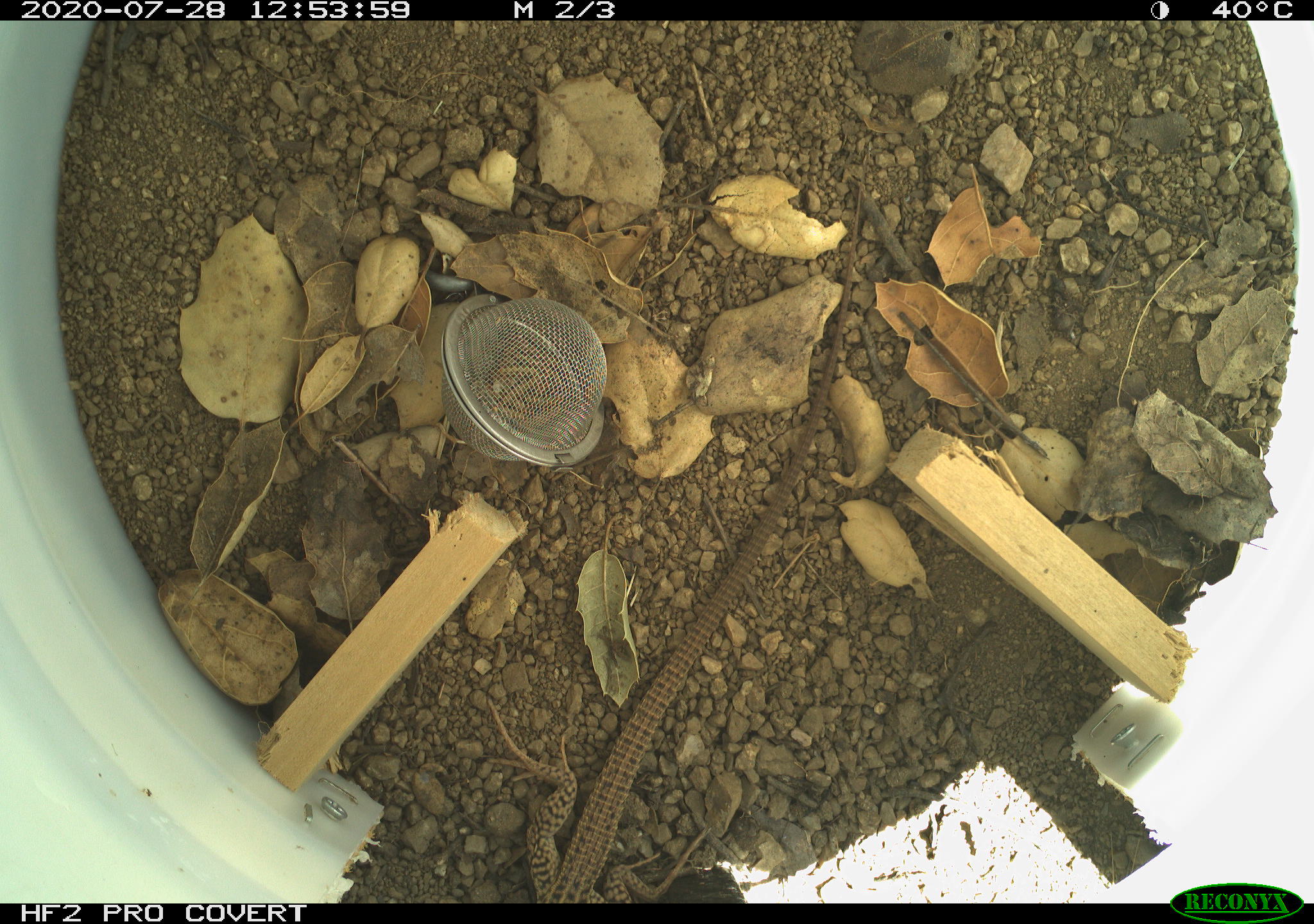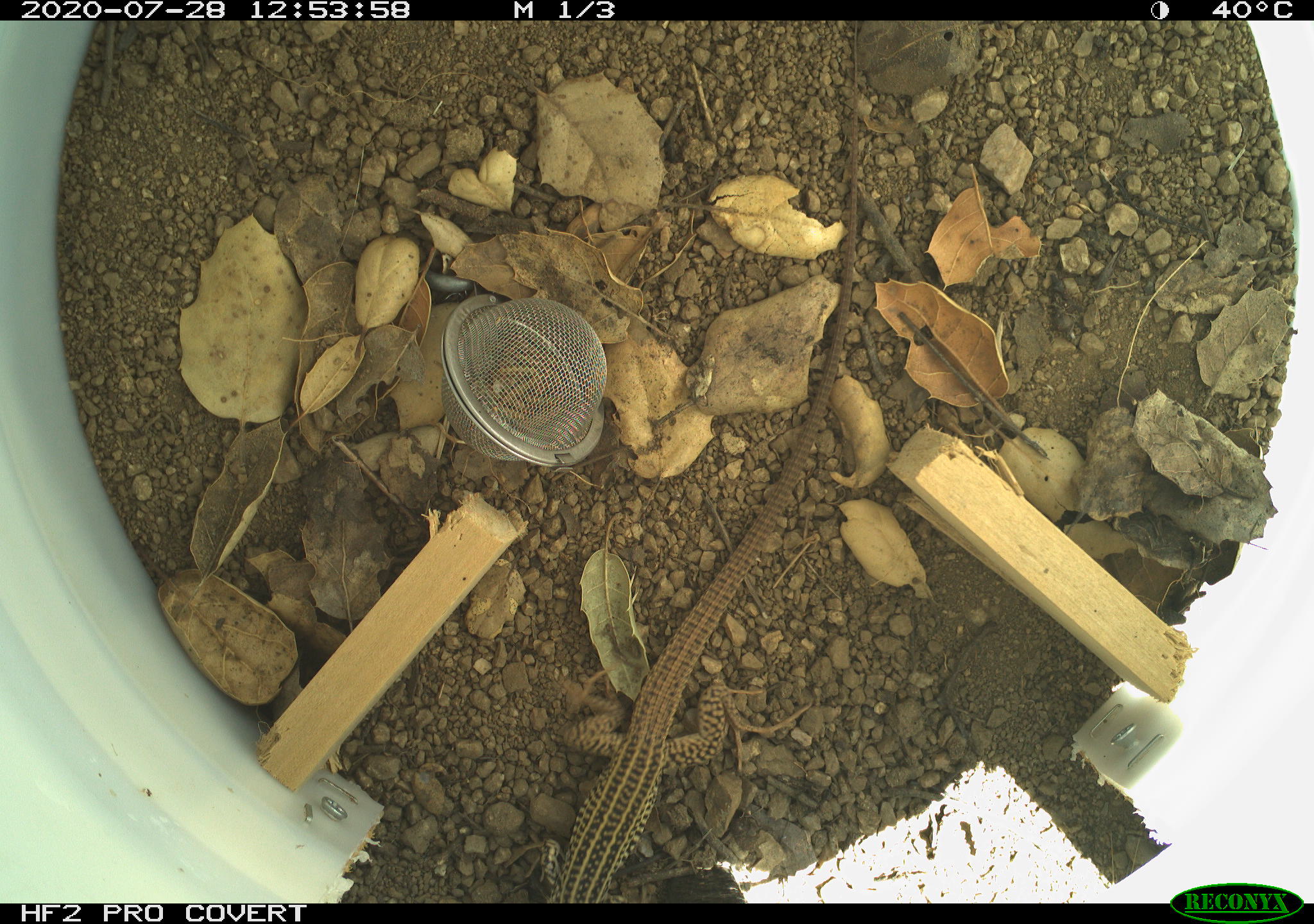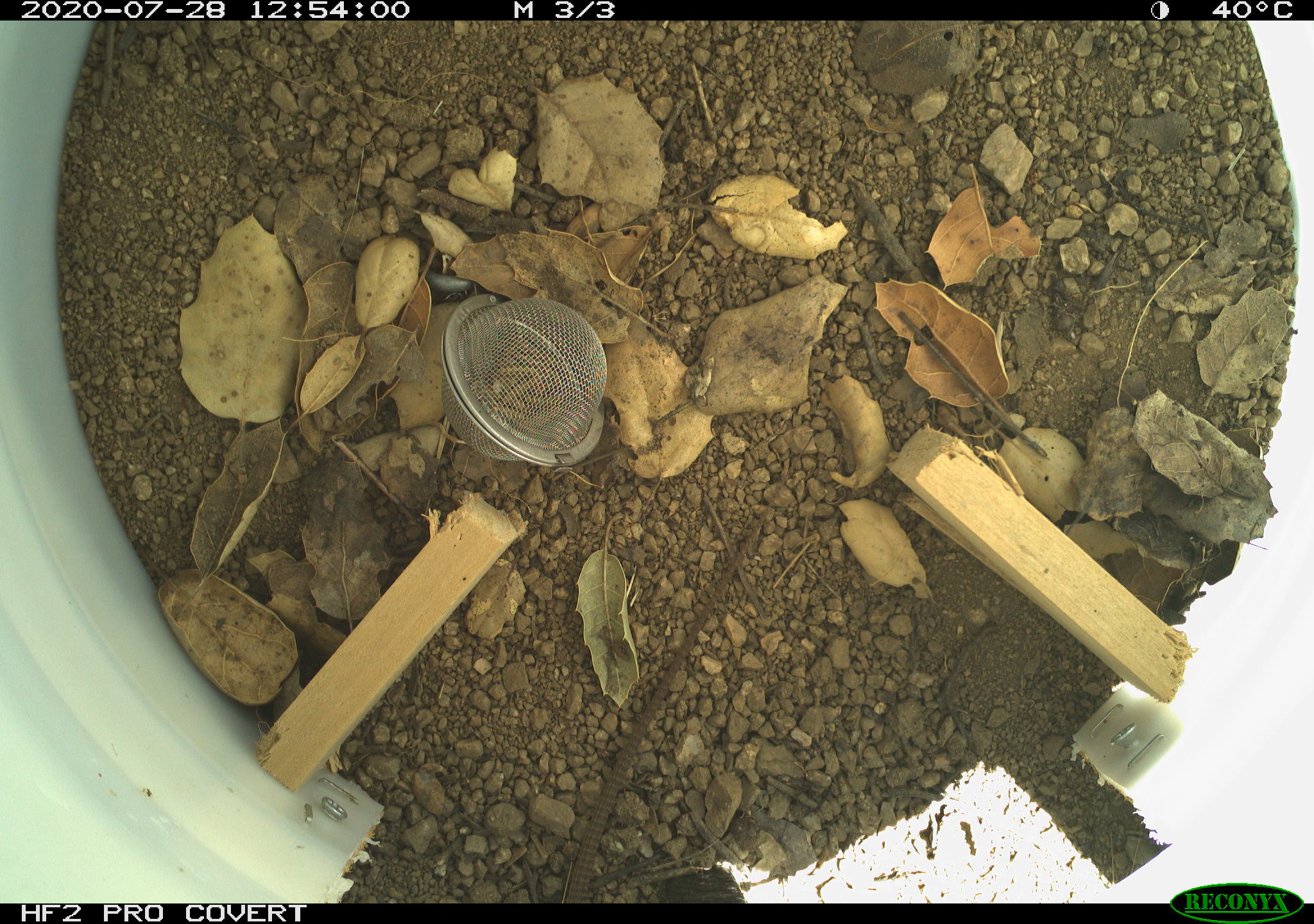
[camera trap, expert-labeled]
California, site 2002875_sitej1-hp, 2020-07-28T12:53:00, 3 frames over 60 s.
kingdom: Animalia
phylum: Chordata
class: Reptilia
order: Squamata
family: Teiidae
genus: Aspidoscelis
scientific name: Aspidoscelis tigris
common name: western whiptail